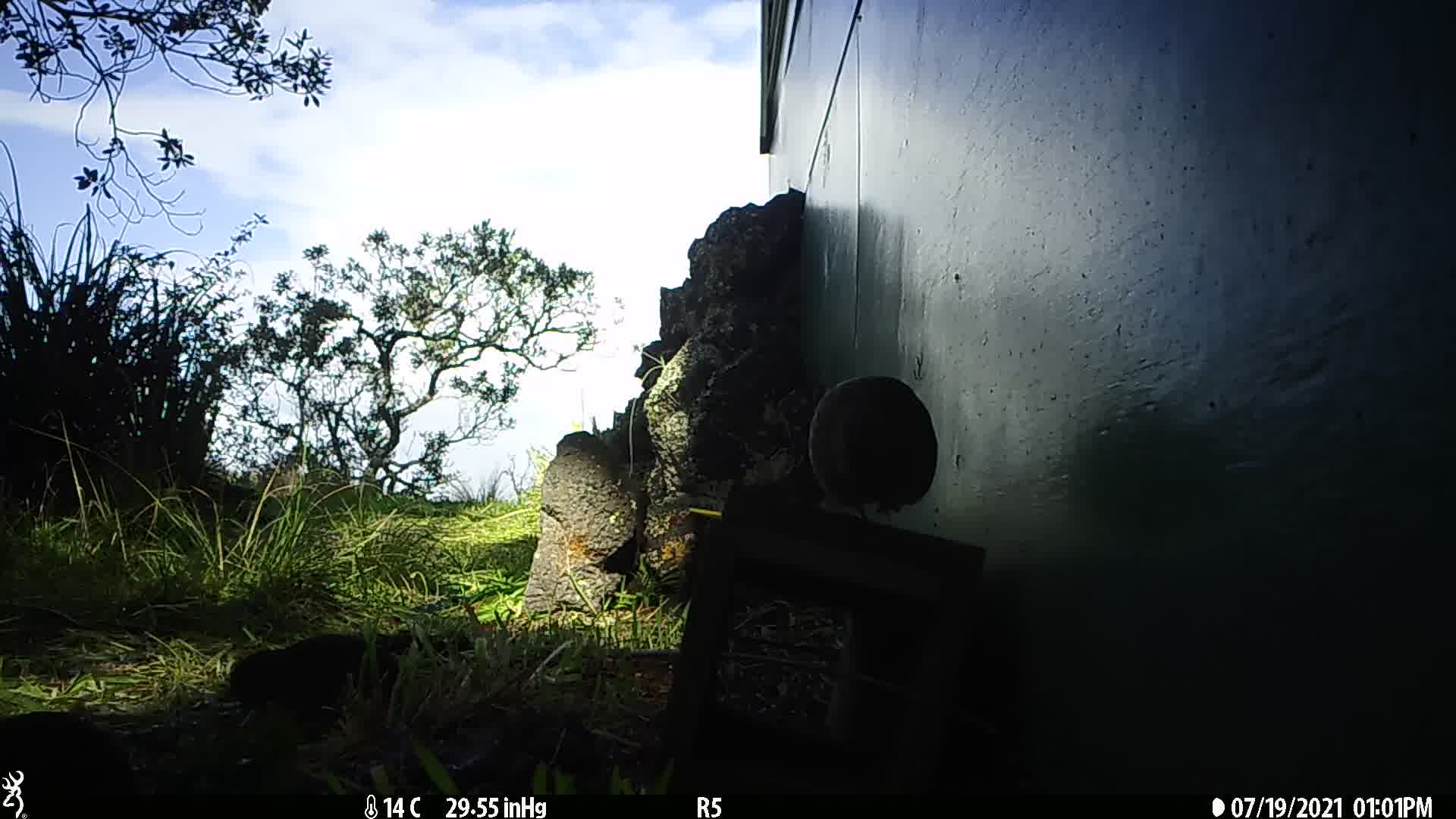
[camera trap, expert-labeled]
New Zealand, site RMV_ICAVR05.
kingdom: Animalia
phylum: Chordata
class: Aves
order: Galliformes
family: Phasianidae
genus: Synoicus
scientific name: Synoicus ypsilophorus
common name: brown quail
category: quail brown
Quail brown (brown quail) (Synoicus ypsilophorus).